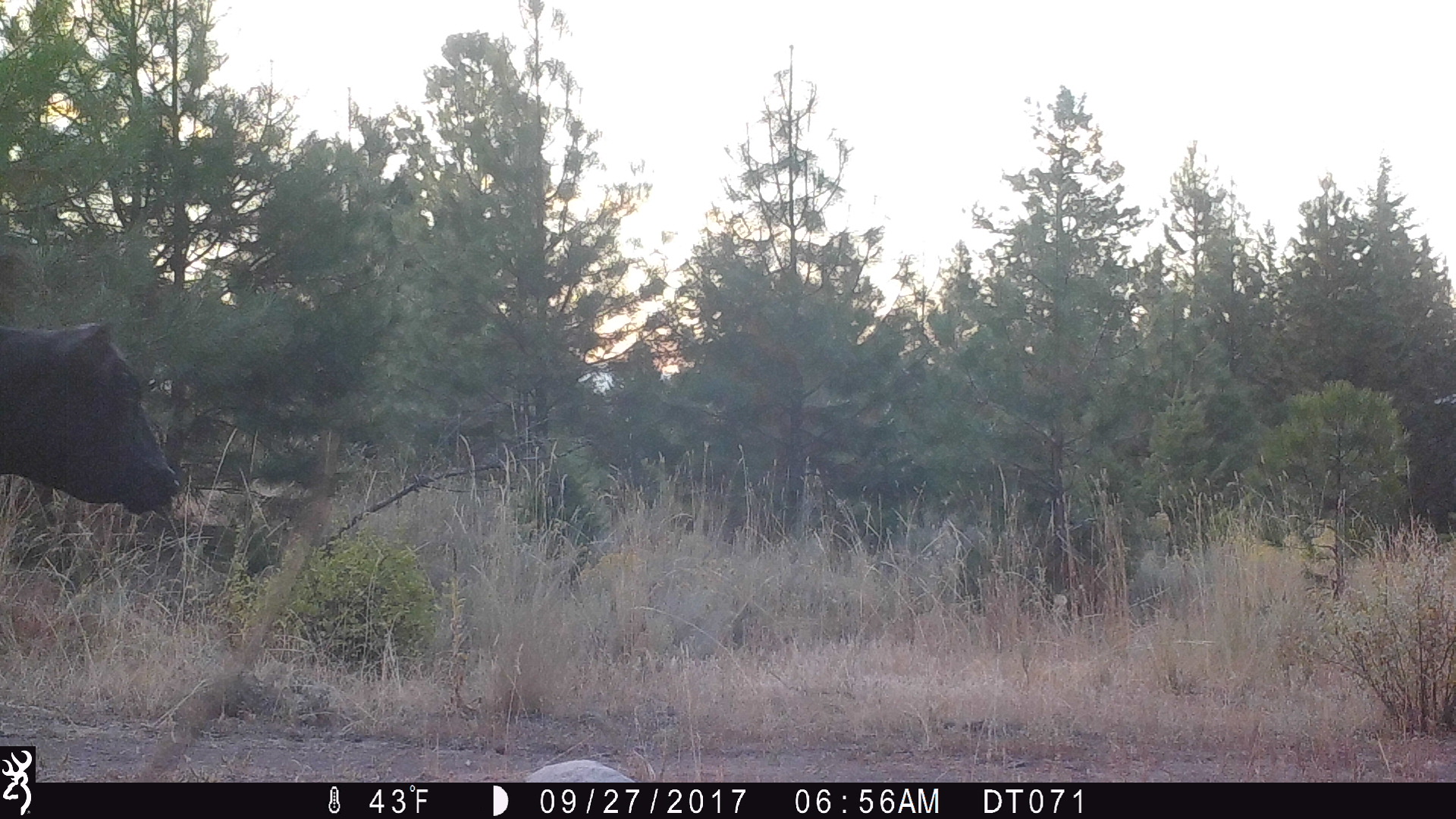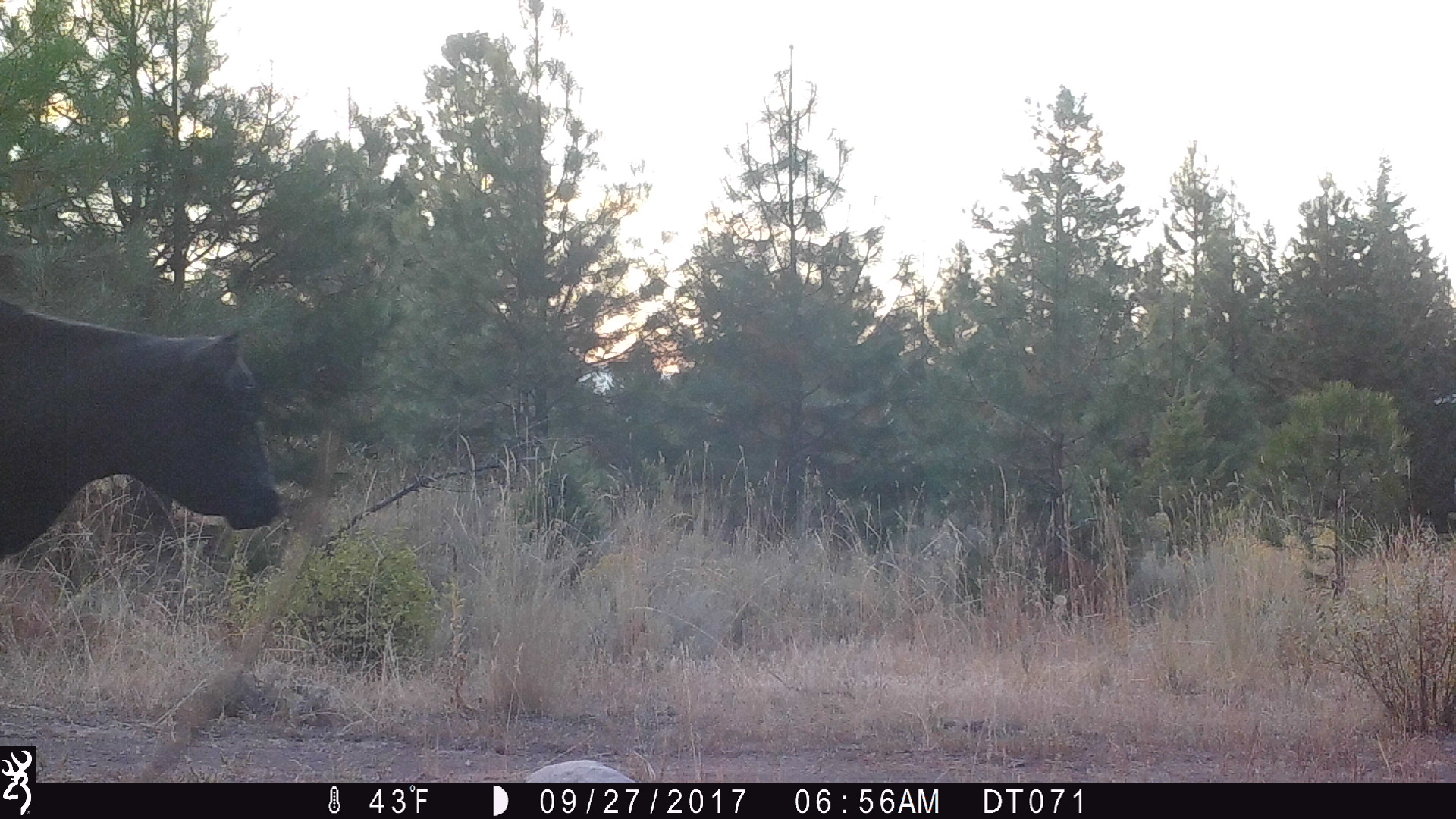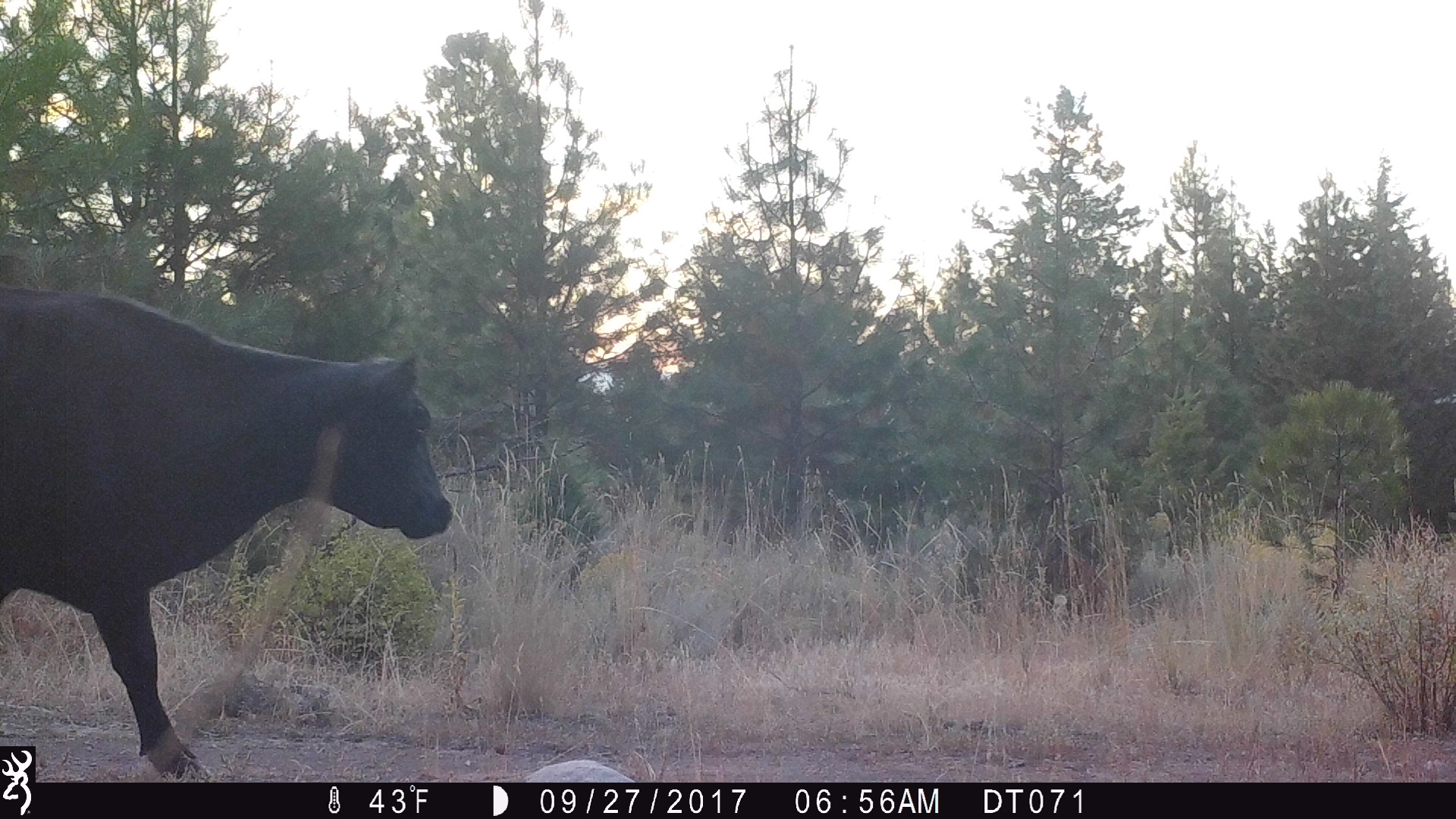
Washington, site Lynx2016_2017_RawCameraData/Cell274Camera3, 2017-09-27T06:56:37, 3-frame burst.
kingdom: Animalia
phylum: Chordata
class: Mammalia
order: Artiodactyla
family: Bovidae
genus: Bos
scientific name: Bos taurus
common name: domestic cattle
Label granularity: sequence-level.